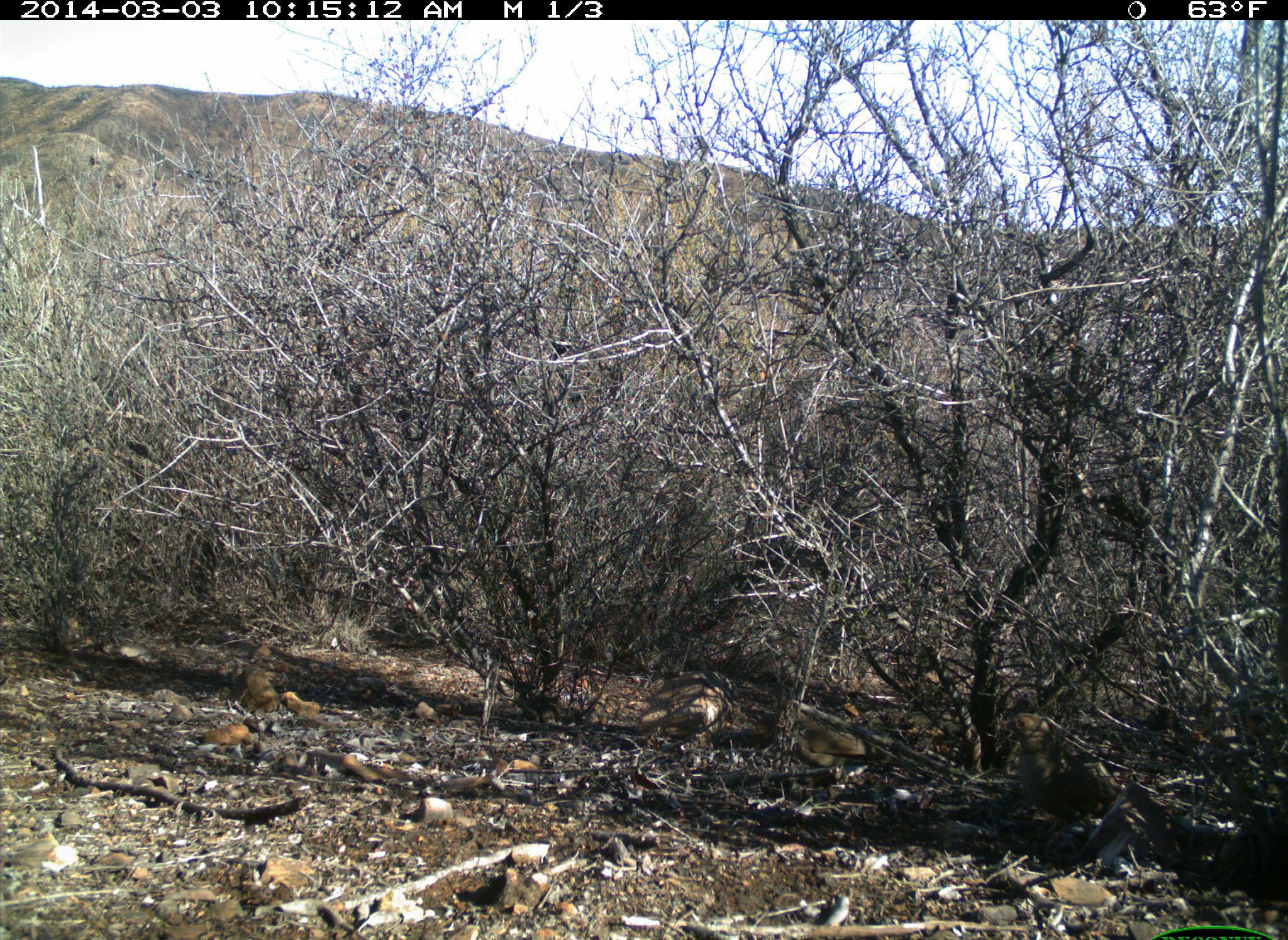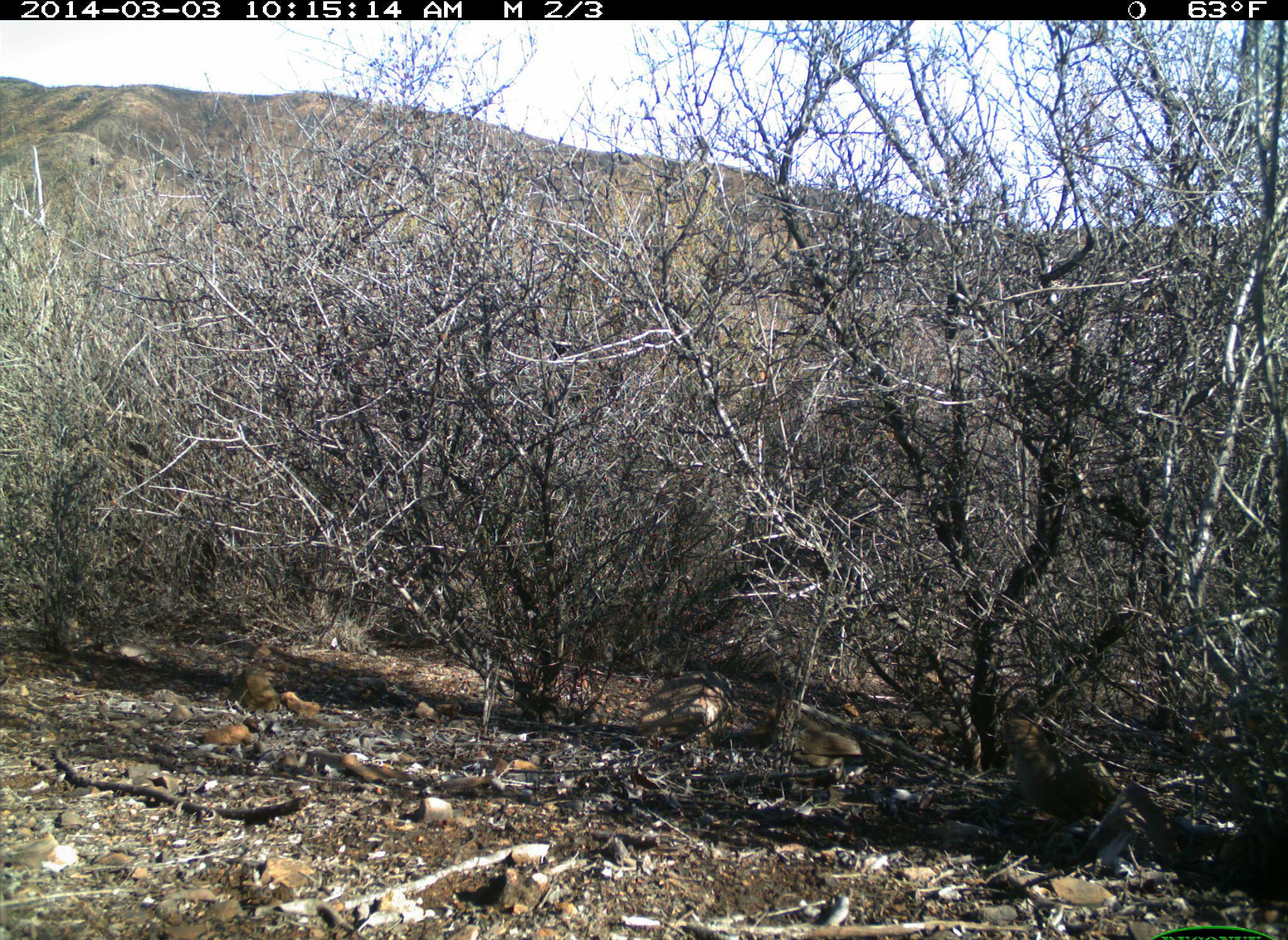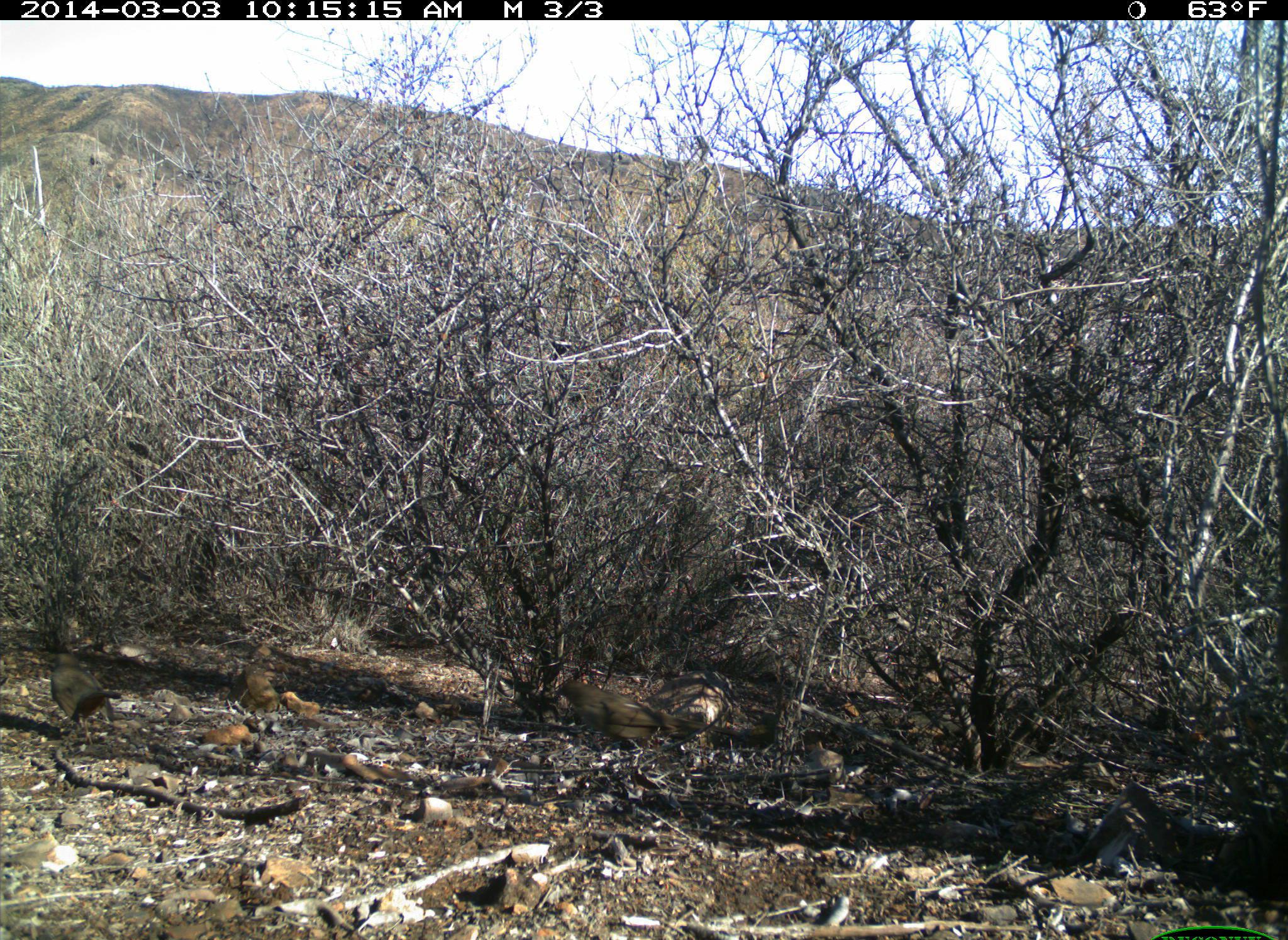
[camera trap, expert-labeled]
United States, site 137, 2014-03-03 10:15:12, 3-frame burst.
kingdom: Animalia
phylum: Chordata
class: Aves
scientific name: Aves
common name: bird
Bird (Aves).